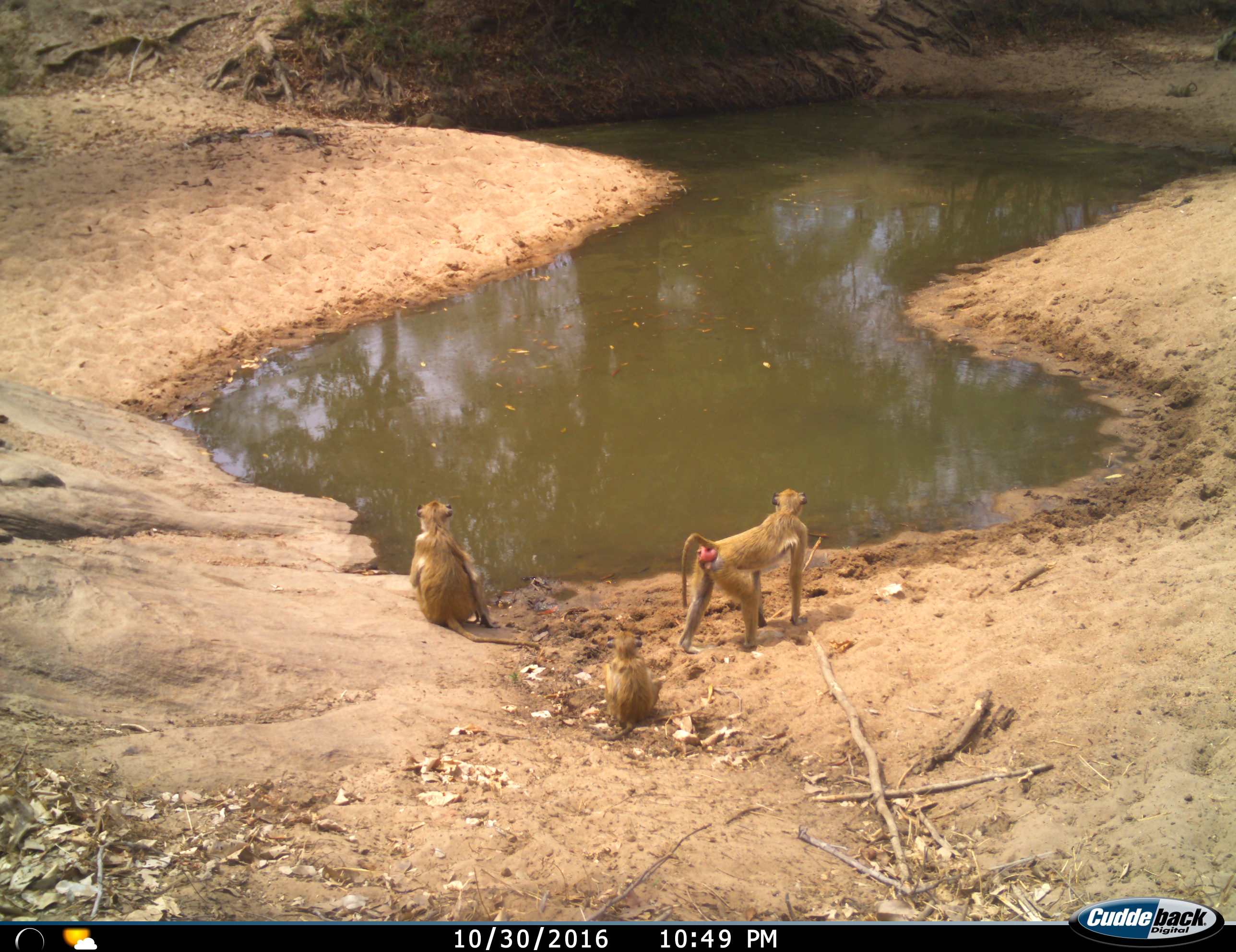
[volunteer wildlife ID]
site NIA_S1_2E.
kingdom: Animalia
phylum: Chordata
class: Mammalia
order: Primates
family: Cercopithecidae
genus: Papio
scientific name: Papio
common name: baboon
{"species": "baboon (Papio)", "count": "3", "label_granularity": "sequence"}